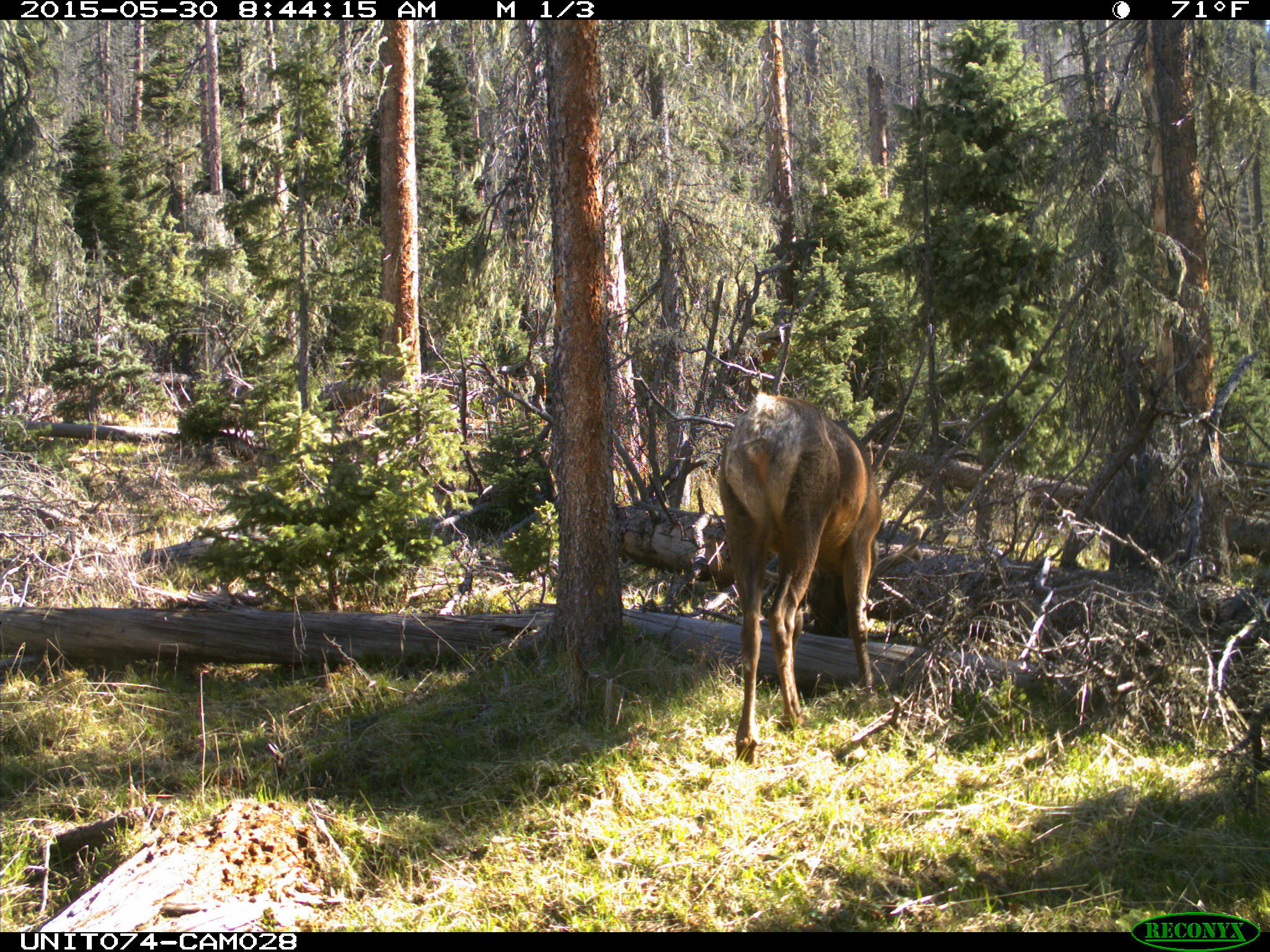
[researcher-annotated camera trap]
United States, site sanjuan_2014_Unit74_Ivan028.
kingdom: Animalia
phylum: Chordata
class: Mammalia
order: Artiodactyla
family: Cervidae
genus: Cervus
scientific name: Cervus elaphus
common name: red deer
Cervus elaphus (red deer).